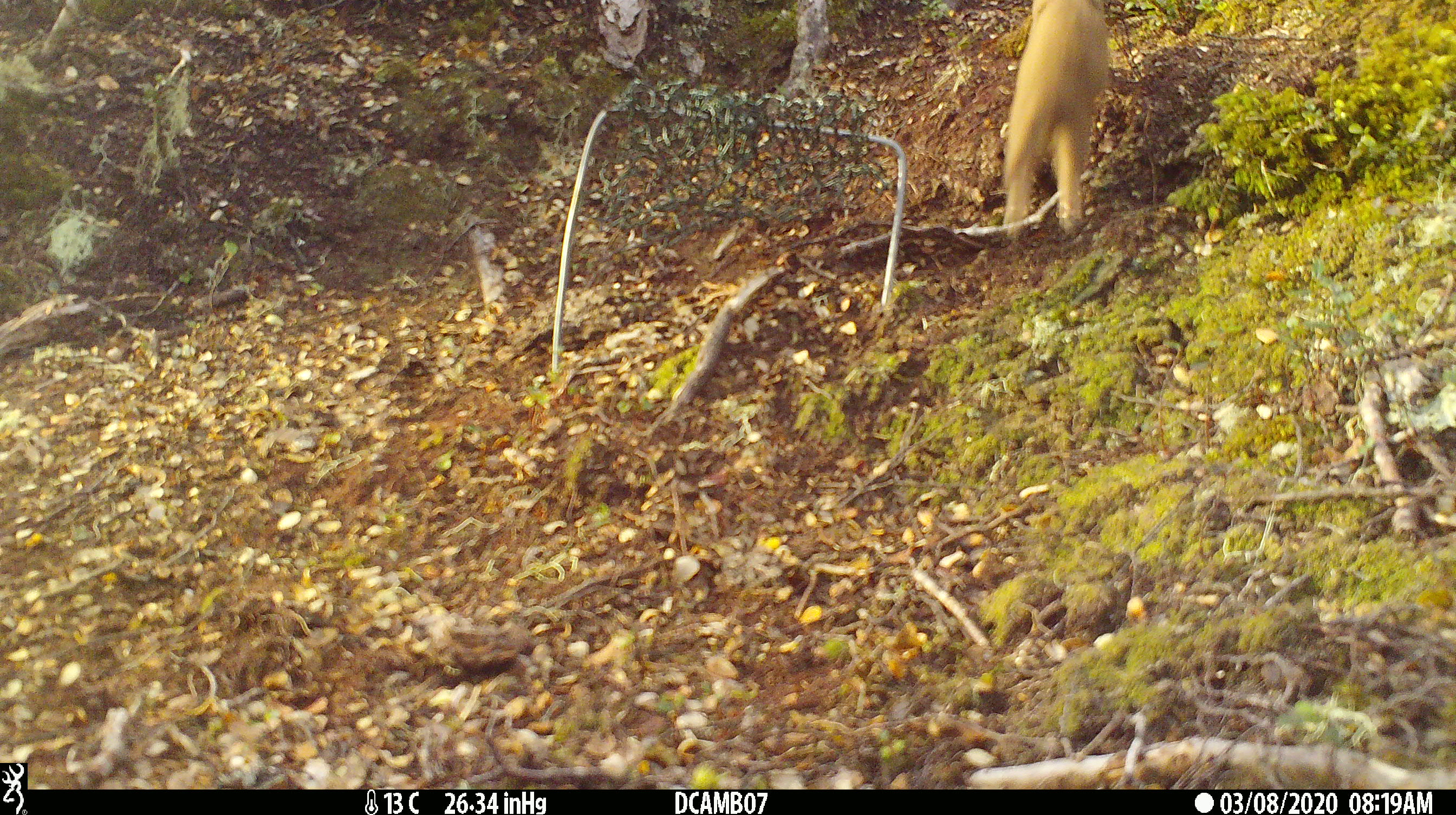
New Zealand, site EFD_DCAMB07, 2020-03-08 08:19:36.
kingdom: Animalia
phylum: Chordata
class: Mammalia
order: Carnivora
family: Mustelidae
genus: Mustela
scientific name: Mustela nivalis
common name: least weasel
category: weasel